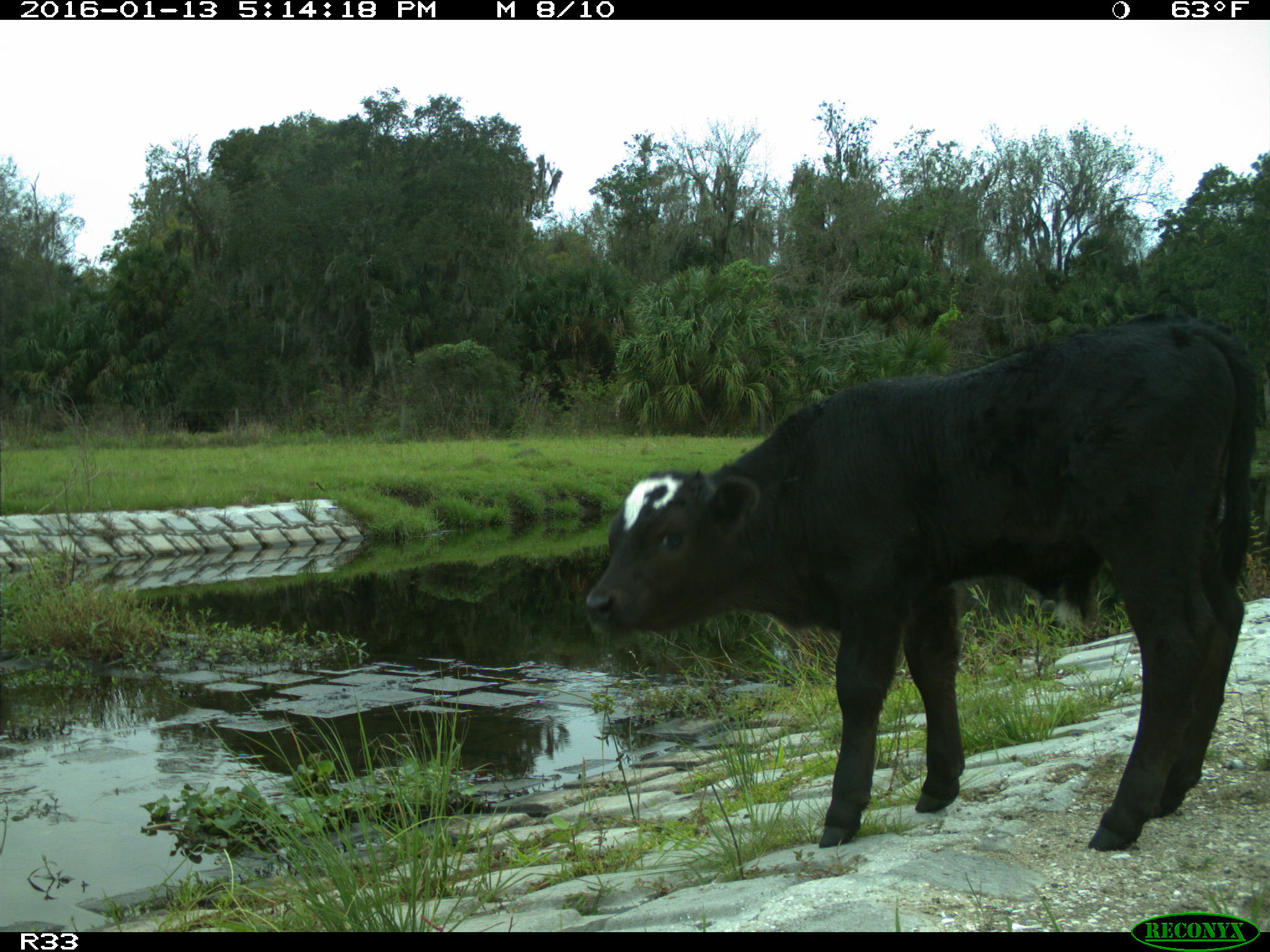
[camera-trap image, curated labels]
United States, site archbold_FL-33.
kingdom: Animalia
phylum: Chordata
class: Mammalia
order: Artiodactyla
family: Bovidae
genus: Bos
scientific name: Bos taurus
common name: domestic cow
Bos taurus (domestic cow).